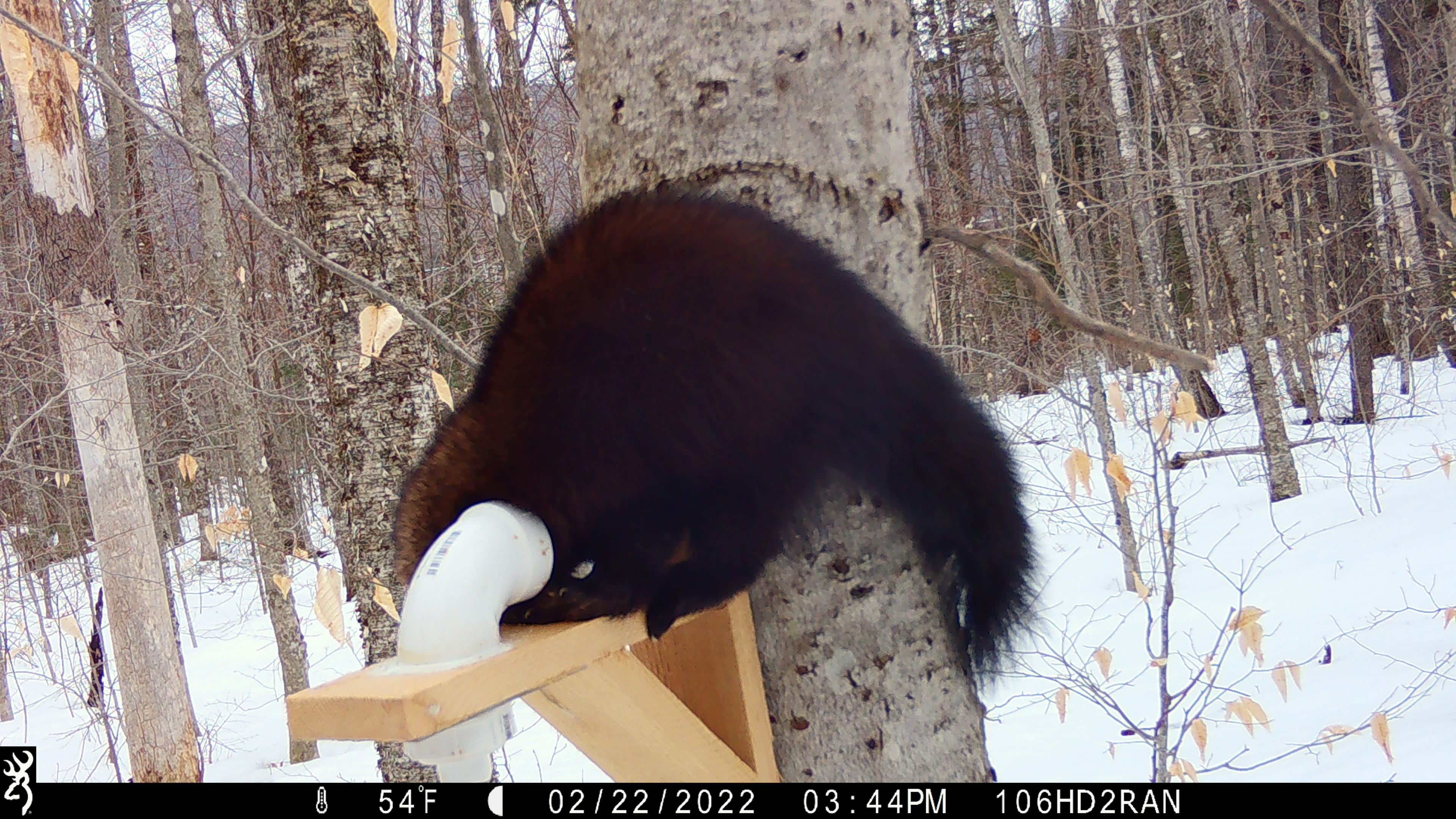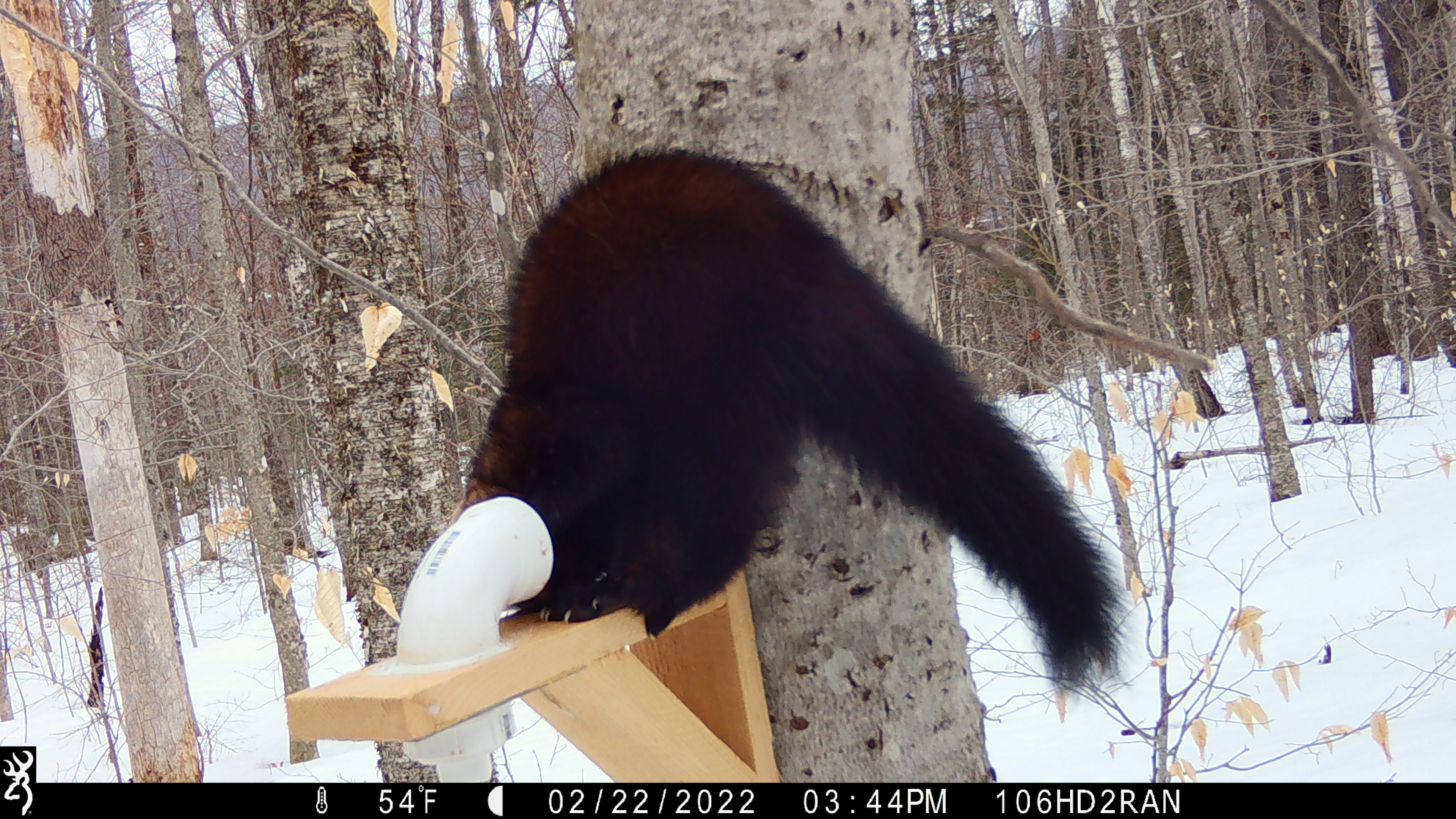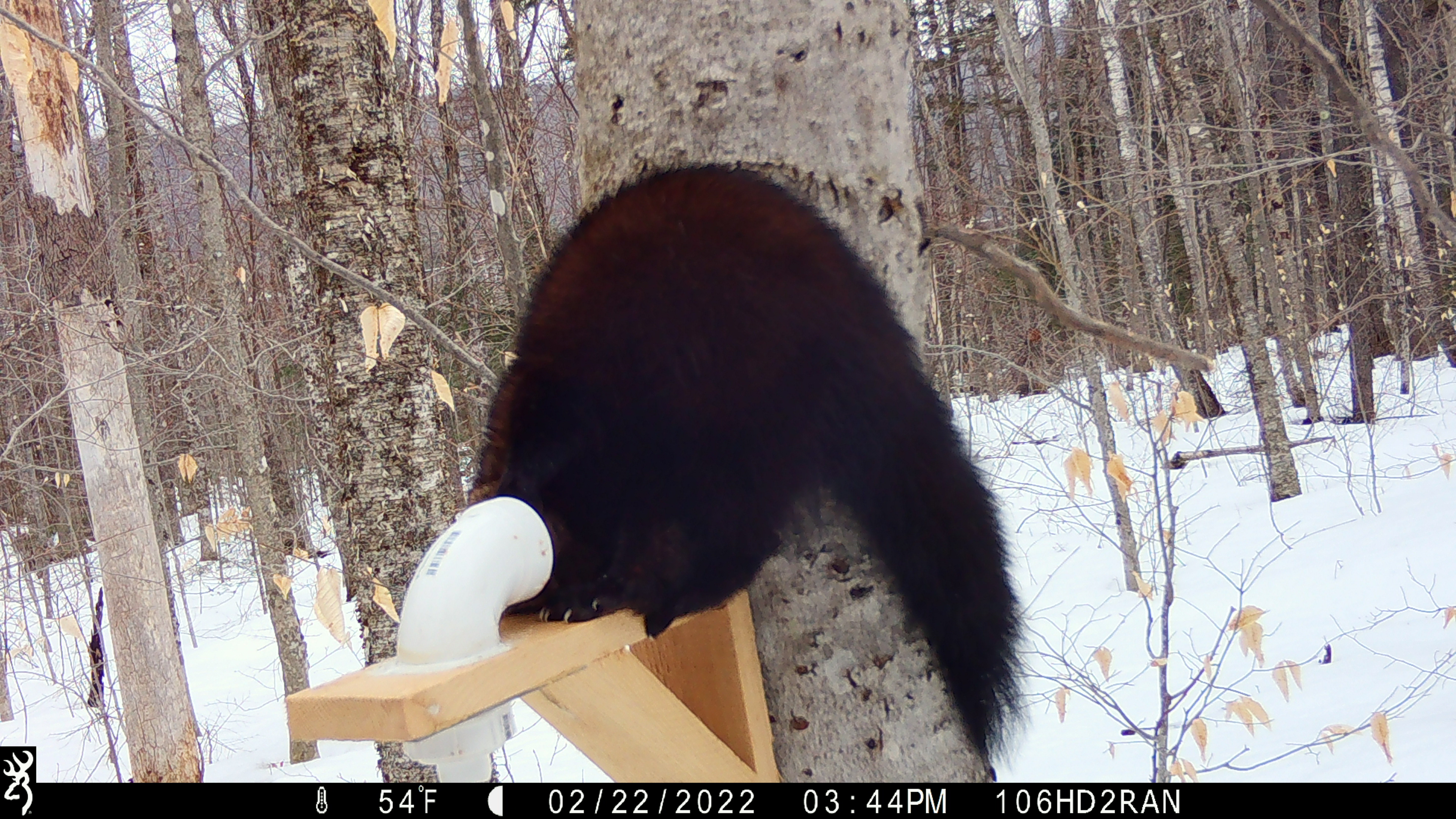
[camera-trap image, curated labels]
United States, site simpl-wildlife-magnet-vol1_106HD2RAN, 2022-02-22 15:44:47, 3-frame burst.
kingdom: Animalia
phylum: Chordata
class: Mammalia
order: Carnivora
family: Mustelidae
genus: Pekania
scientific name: Pekania pennanti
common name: fisher